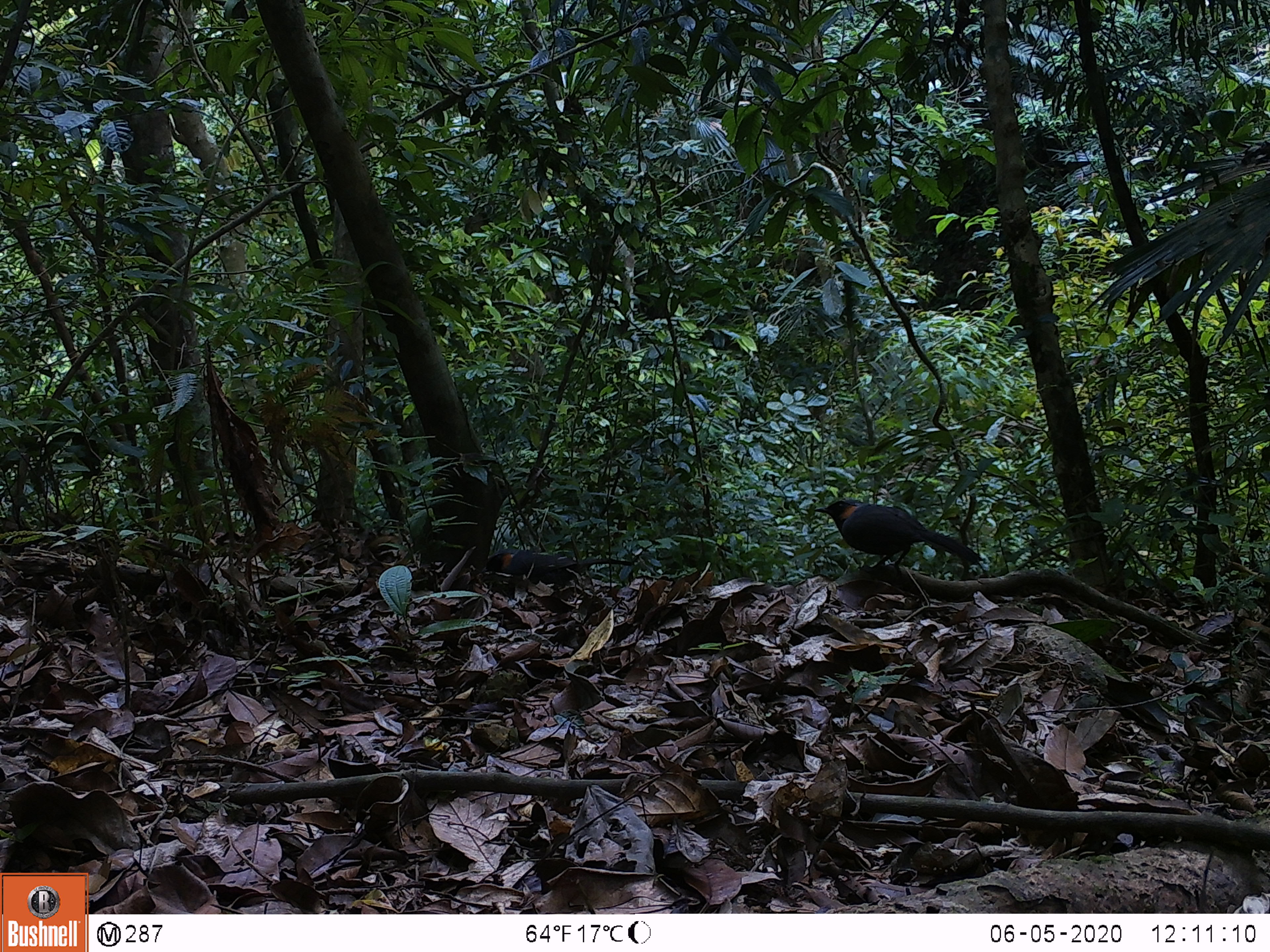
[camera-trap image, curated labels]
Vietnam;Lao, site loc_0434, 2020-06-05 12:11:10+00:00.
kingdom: Animalia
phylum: Chordata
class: Aves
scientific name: Aves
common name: bird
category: unidentified bird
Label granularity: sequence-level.